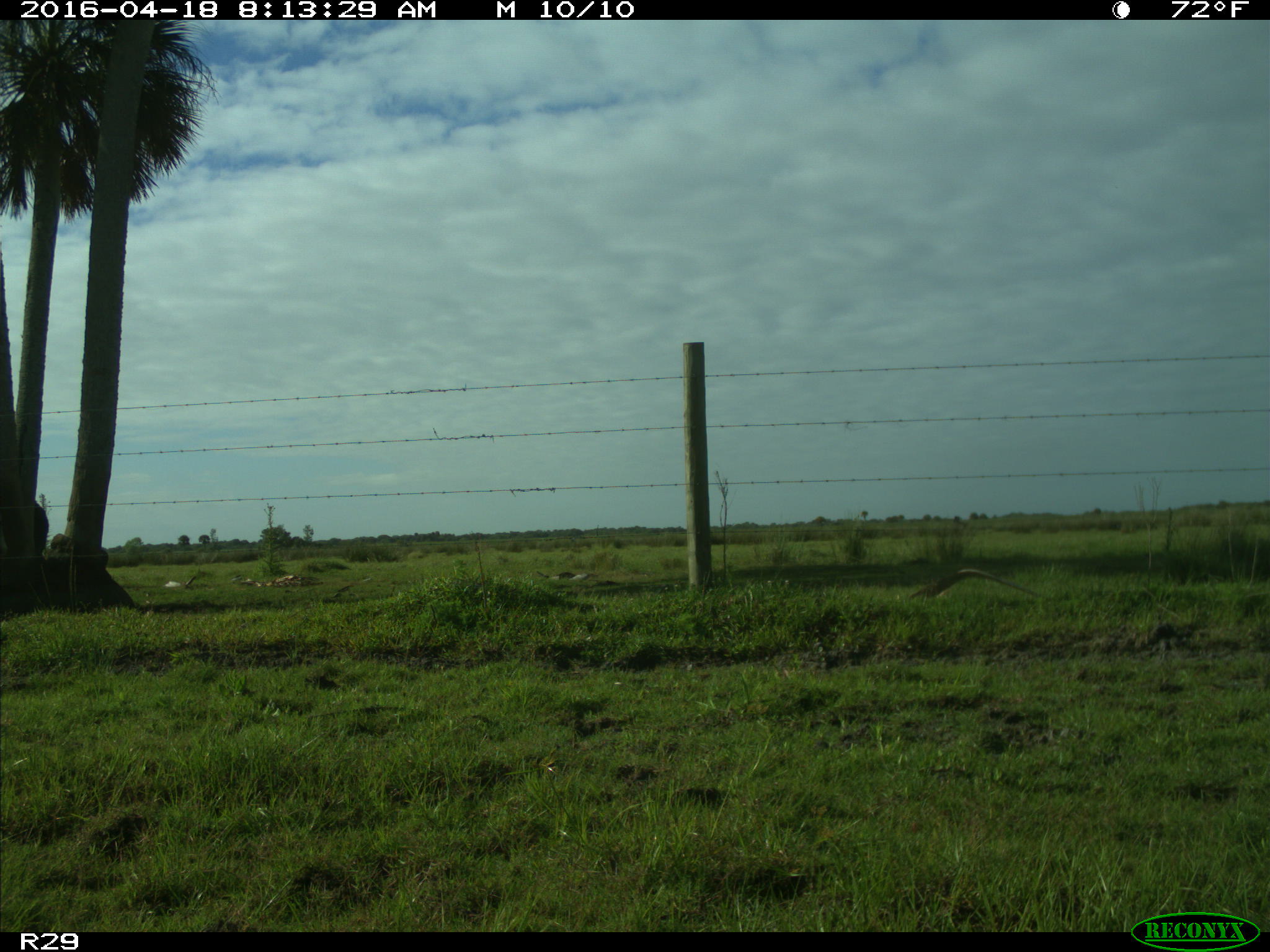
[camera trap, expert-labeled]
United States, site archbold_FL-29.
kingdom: Animalia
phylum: Chordata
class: Mammalia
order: Artiodactyla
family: Bovidae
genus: Bos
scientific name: Bos taurus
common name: domestic cow